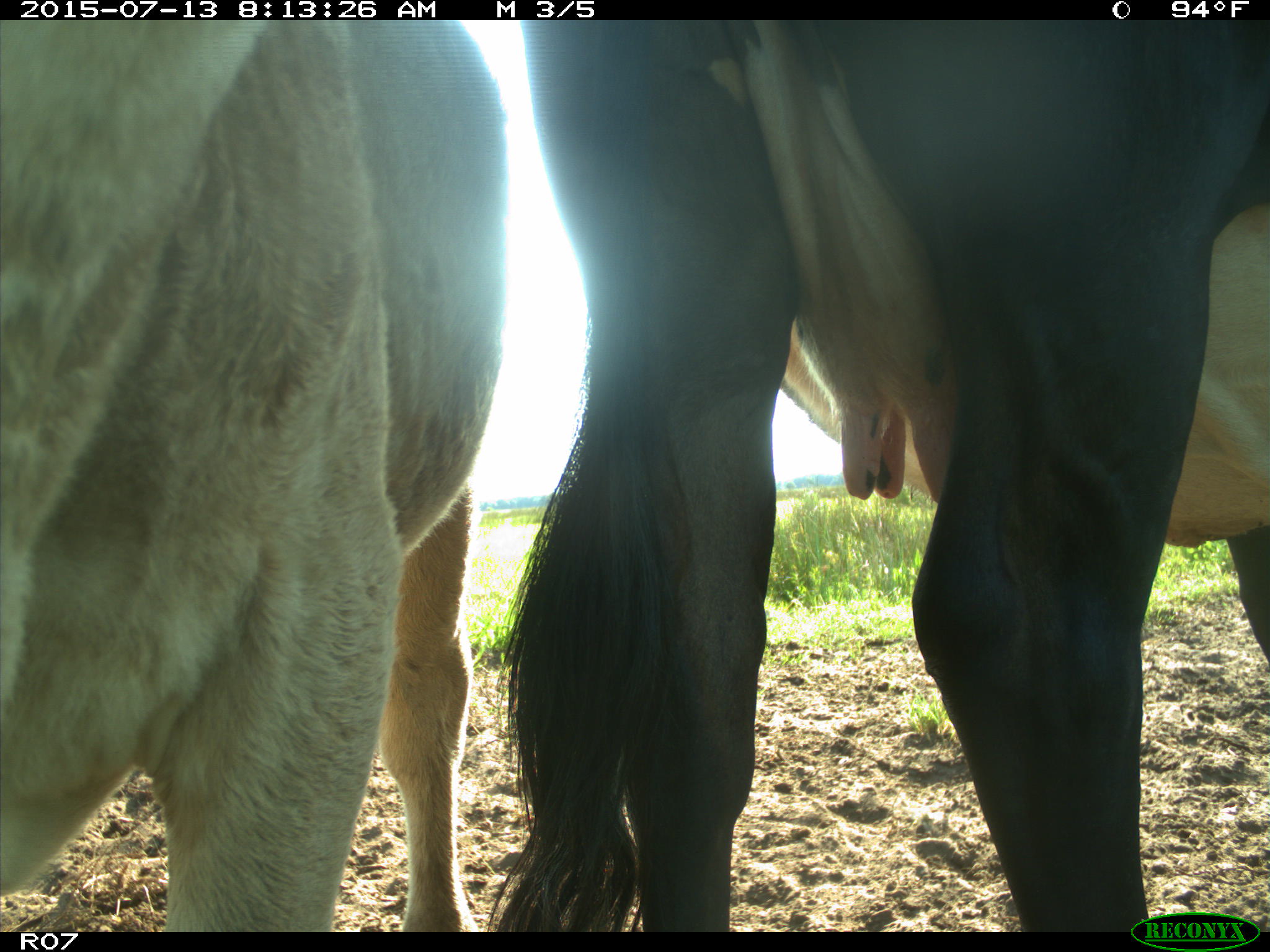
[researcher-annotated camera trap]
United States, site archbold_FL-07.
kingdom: Animalia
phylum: Chordata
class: Mammalia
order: Artiodactyla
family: Bovidae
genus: Bos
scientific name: Bos taurus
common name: domestic cow